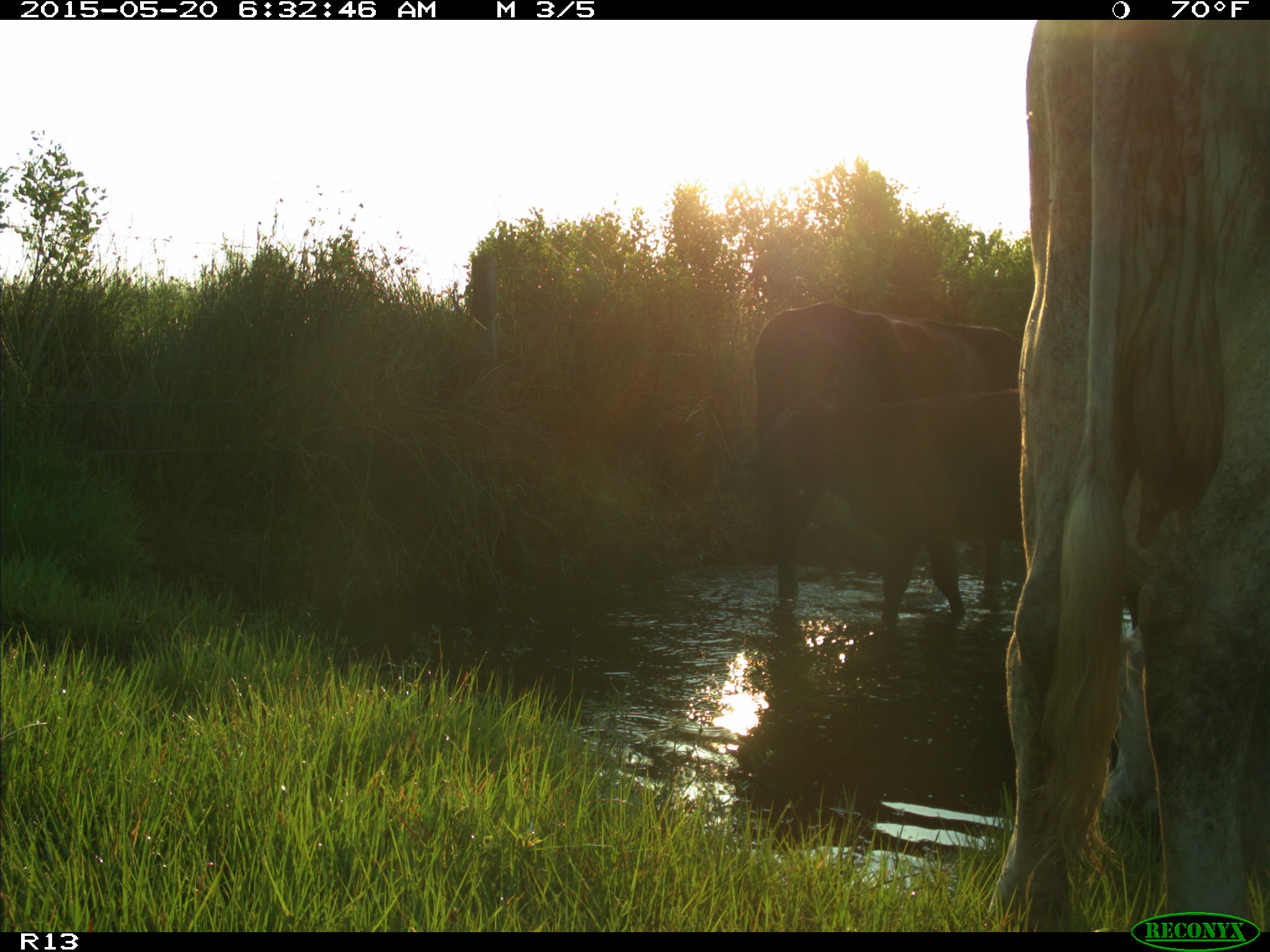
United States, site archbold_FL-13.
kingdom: Animalia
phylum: Chordata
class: Mammalia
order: Artiodactyla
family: Bovidae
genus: Bos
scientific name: Bos taurus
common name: domestic cow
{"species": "Bos taurus (domestic cow)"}